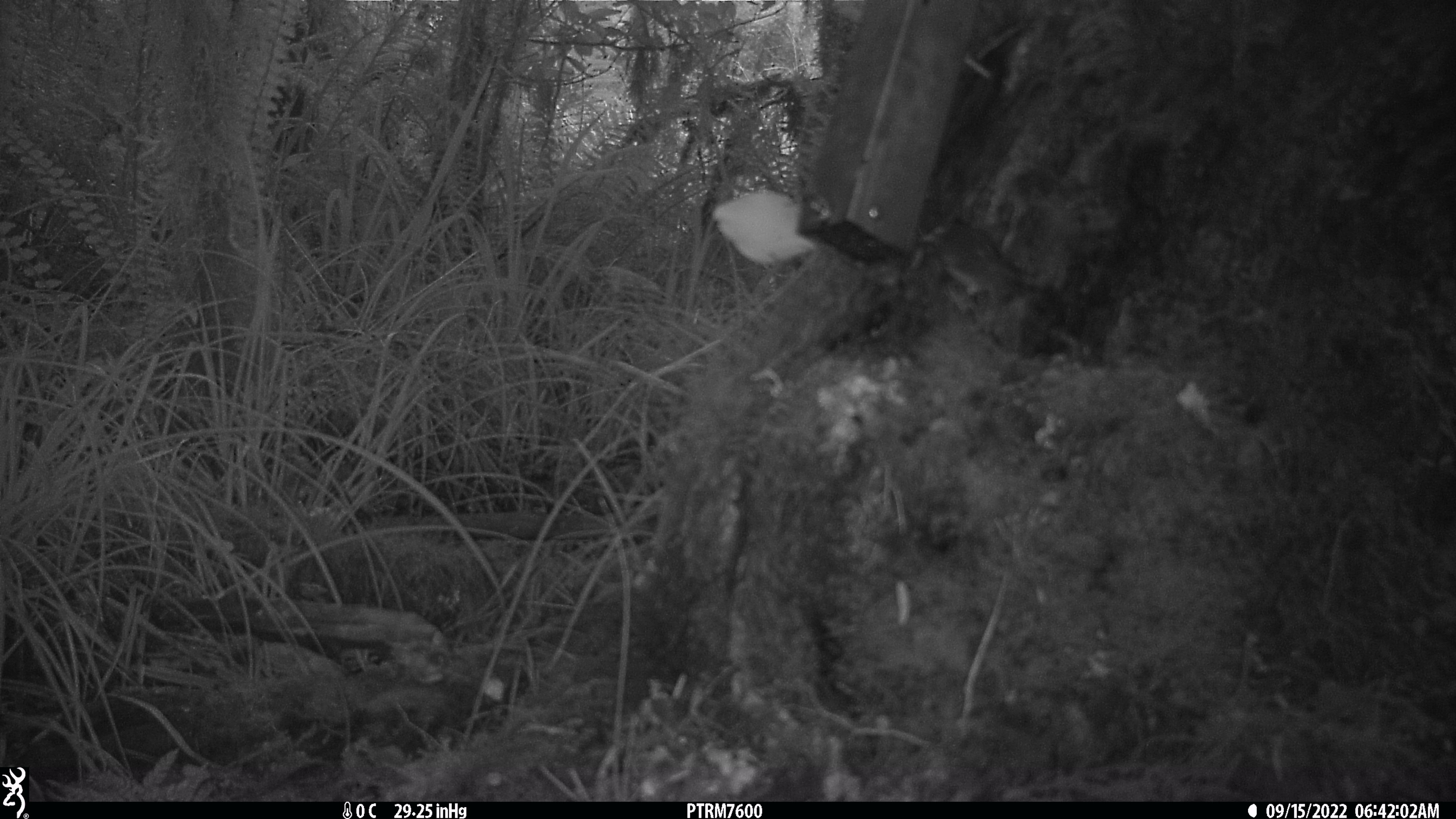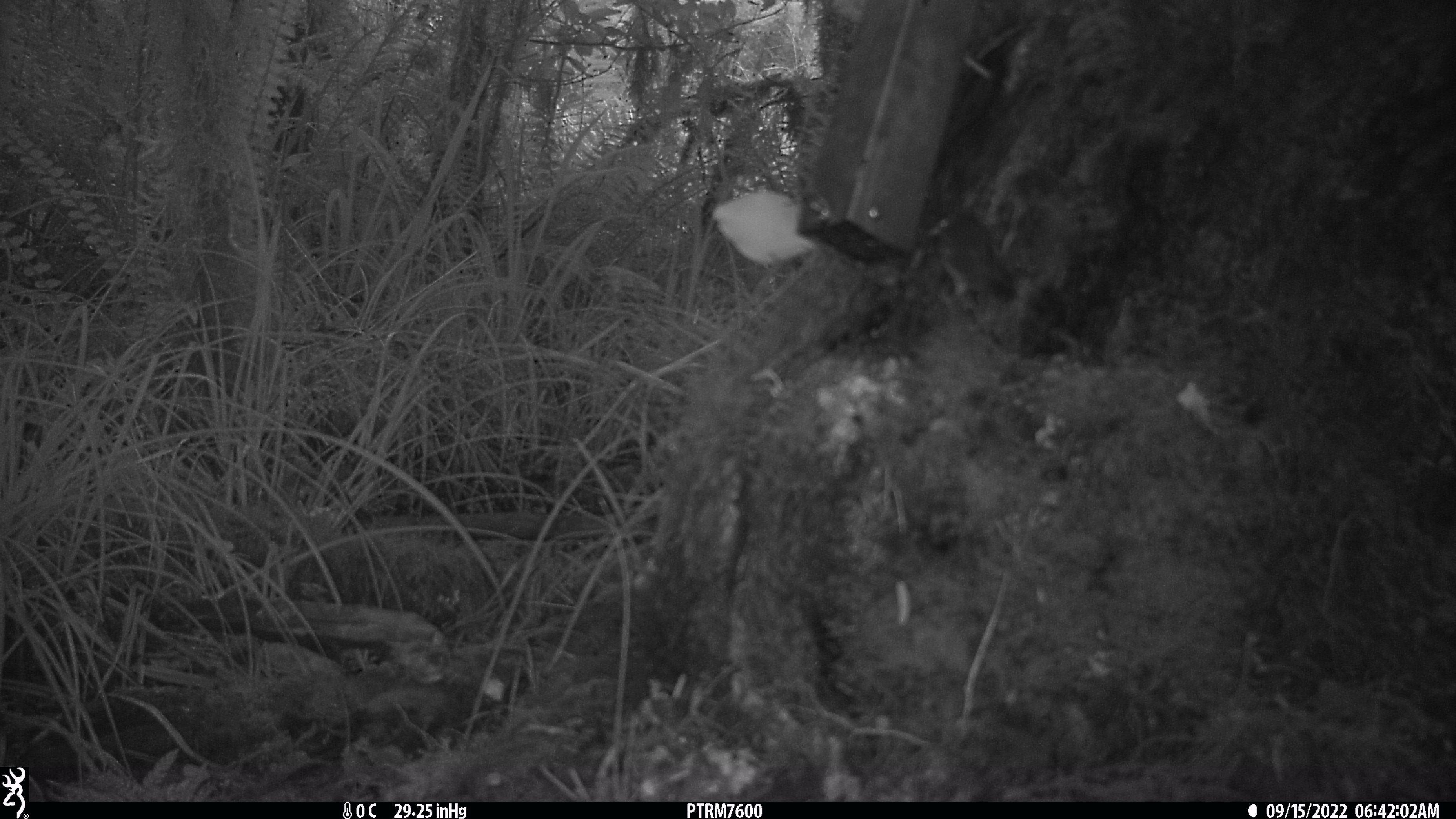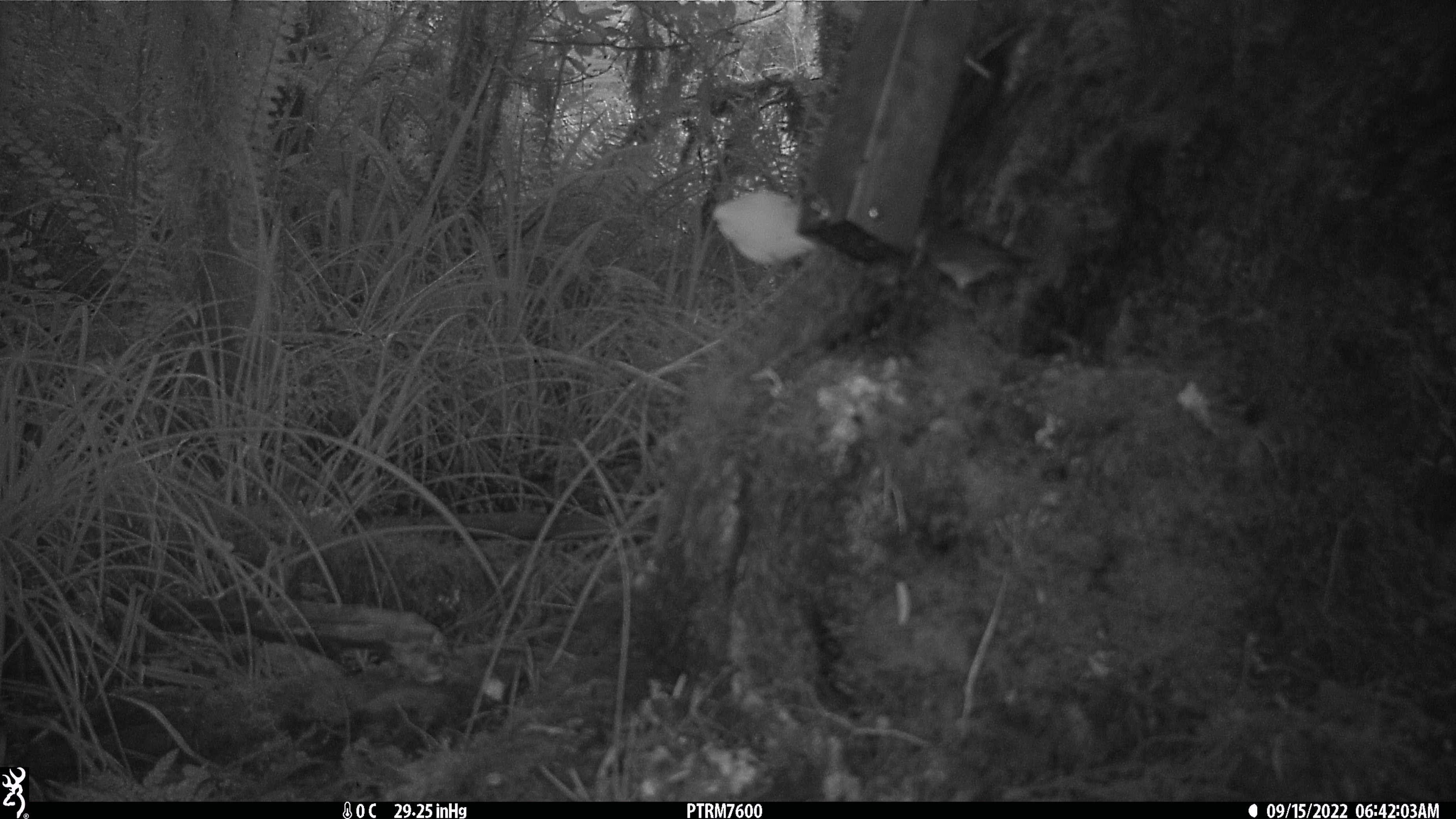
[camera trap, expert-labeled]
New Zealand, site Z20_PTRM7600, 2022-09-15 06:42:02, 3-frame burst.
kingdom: Animalia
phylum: Chordata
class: Aves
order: Passeriformes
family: Zosteropidae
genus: Zosterops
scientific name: Zosterops lateralis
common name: silvereye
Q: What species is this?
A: Silvereye (Zosterops lateralis).